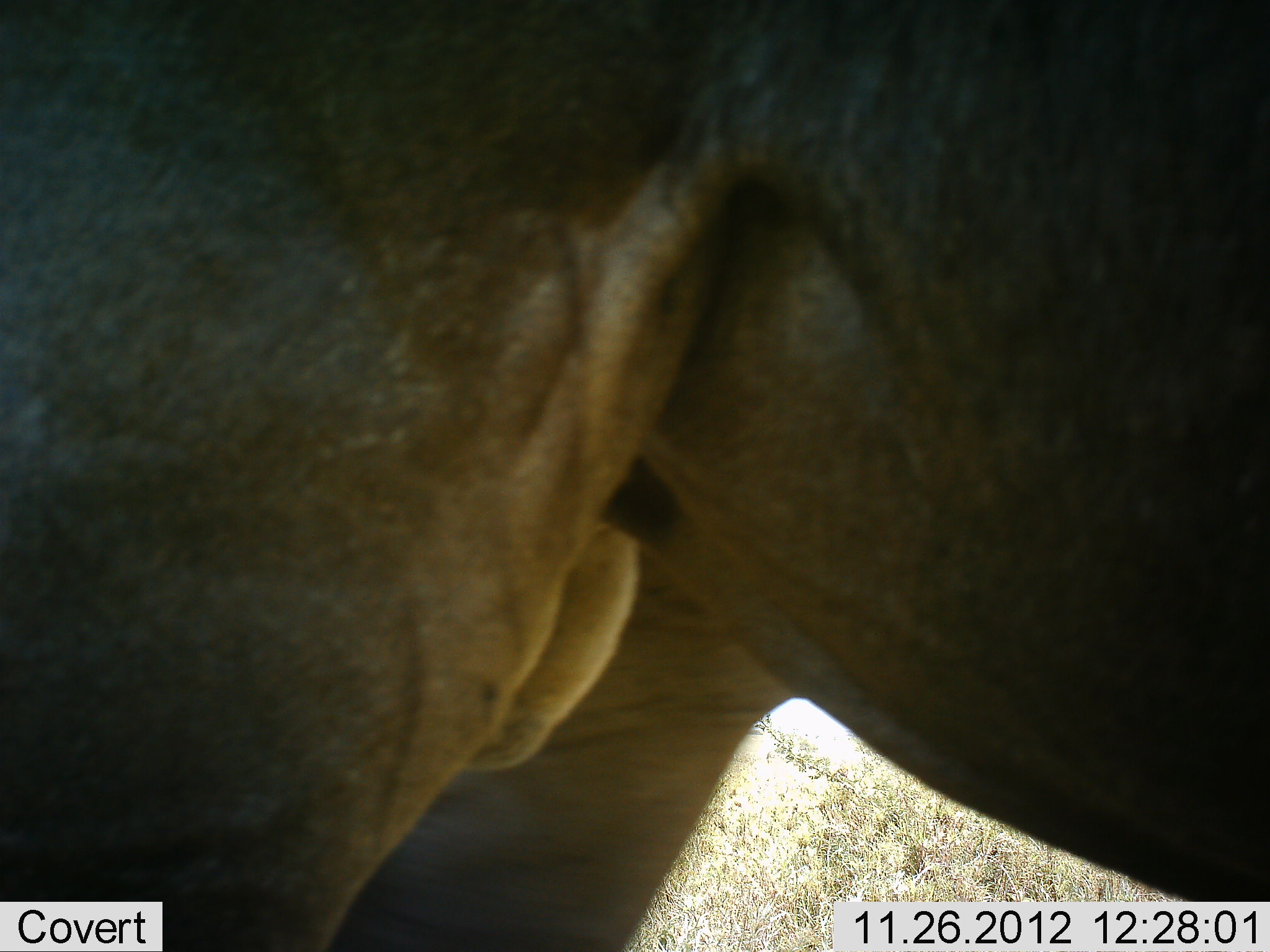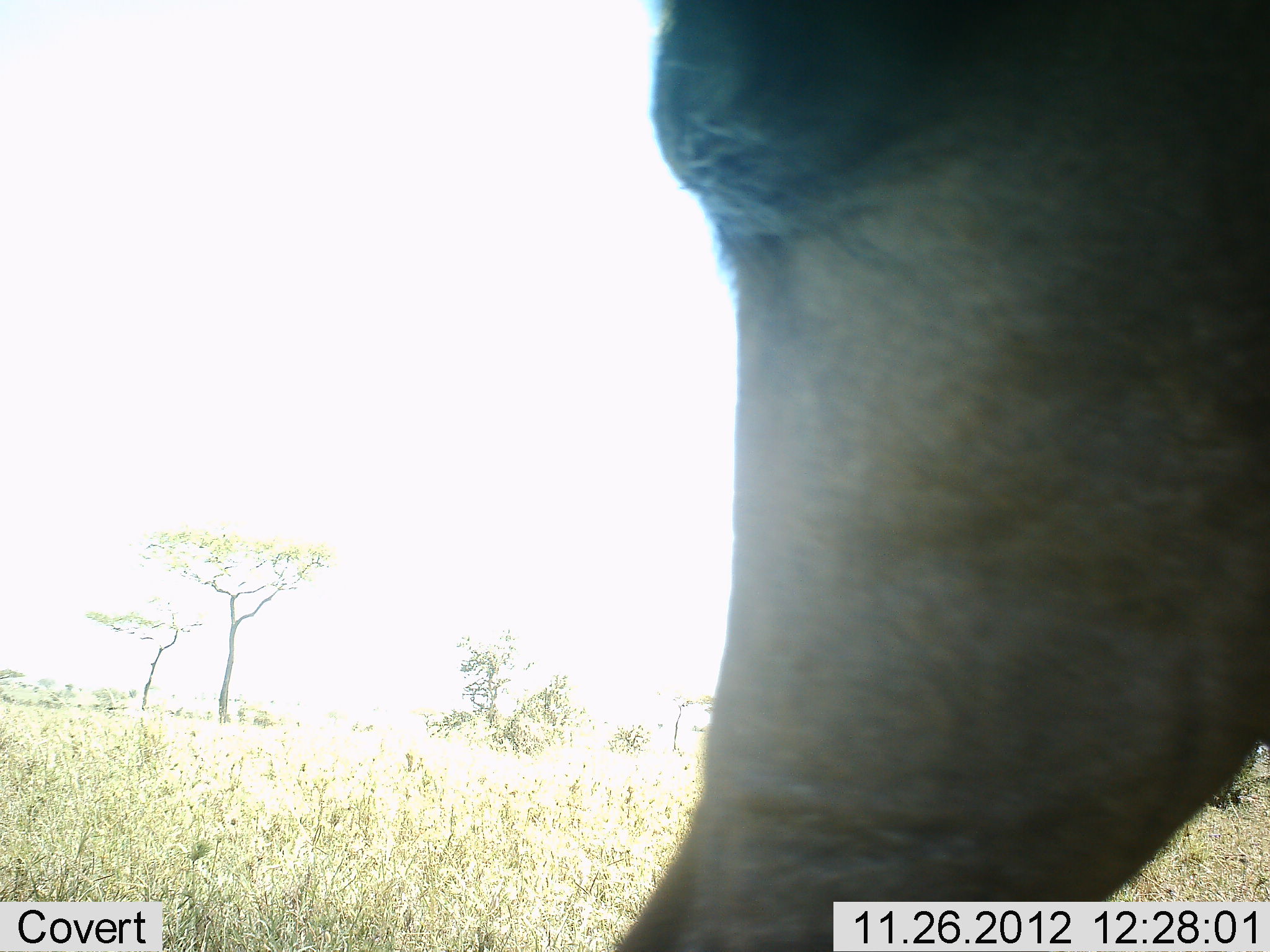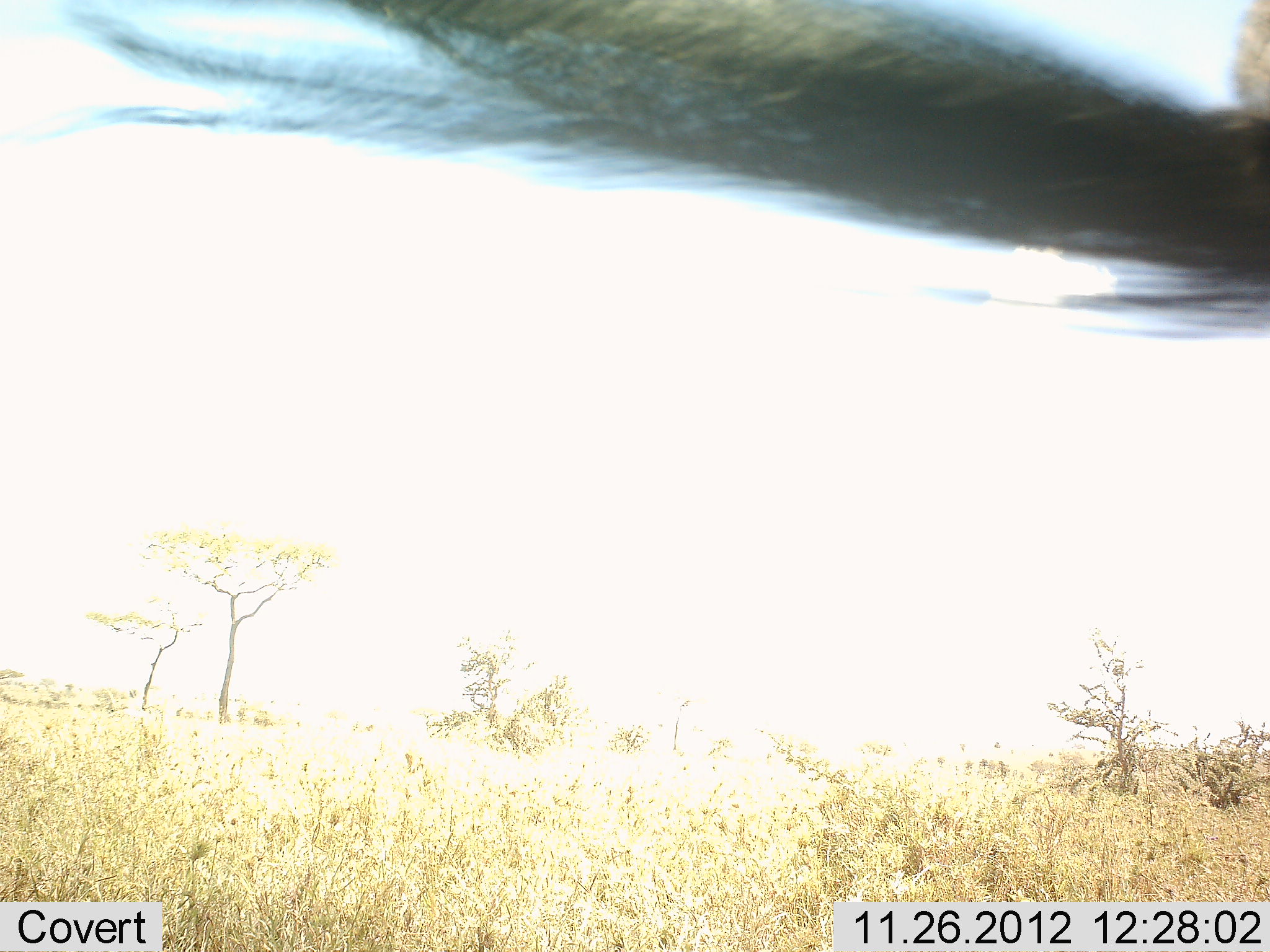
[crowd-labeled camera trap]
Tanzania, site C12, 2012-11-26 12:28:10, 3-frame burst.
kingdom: Animalia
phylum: Chordata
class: Mammalia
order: Artiodactyla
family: Bovidae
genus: Connochaetes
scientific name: Connochaetes taurinus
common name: blue wildebeest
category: wildebeest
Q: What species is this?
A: Wildebeest (blue wildebeest) (Connochaetes taurinus).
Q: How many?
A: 1.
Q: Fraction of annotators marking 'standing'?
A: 10%.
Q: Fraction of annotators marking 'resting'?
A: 0%.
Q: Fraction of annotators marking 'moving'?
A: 100%.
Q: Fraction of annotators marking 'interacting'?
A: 0%.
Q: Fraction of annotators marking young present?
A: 0%.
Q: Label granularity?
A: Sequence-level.